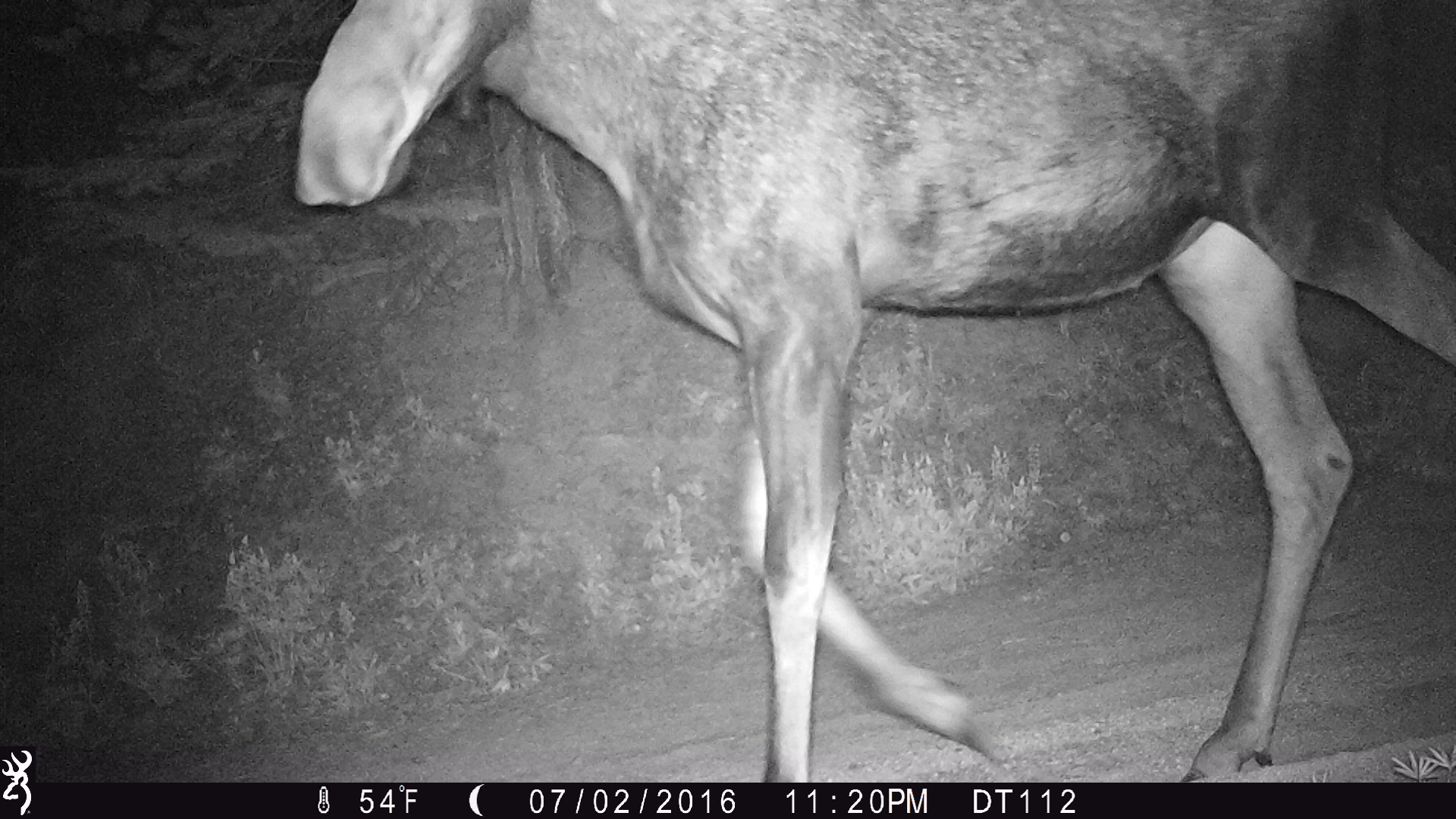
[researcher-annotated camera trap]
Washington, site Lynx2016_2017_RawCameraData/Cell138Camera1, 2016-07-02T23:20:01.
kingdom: Animalia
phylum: Chordata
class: Mammalia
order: Artiodactyla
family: Cervidae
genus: Alces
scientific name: Alces alces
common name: moose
Alces alces (moose). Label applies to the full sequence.